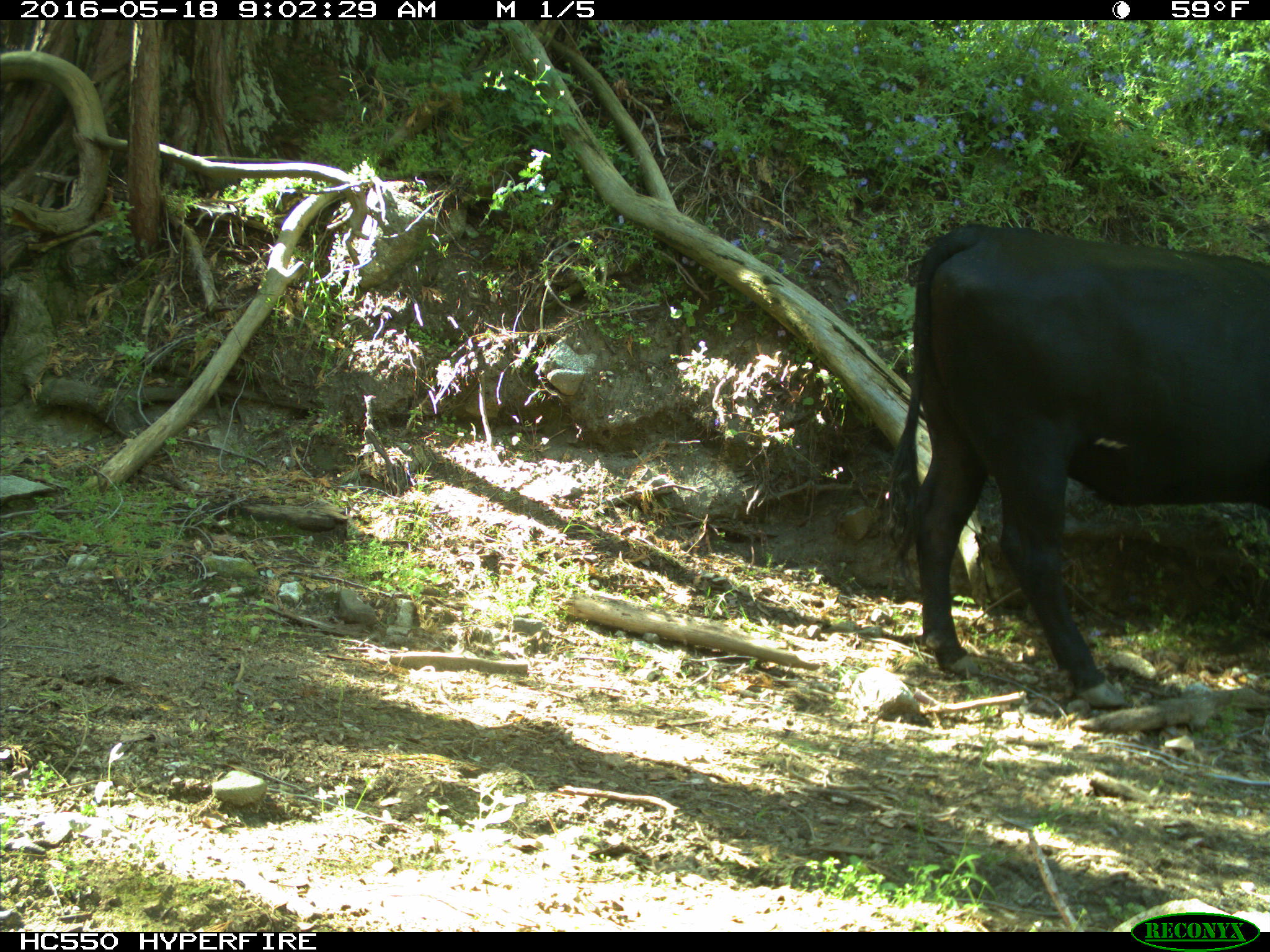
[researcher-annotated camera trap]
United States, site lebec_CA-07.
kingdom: Animalia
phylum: Chordata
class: Mammalia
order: Artiodactyla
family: Bovidae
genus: Bos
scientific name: Bos taurus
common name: domestic cow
Bos taurus (domestic cow).